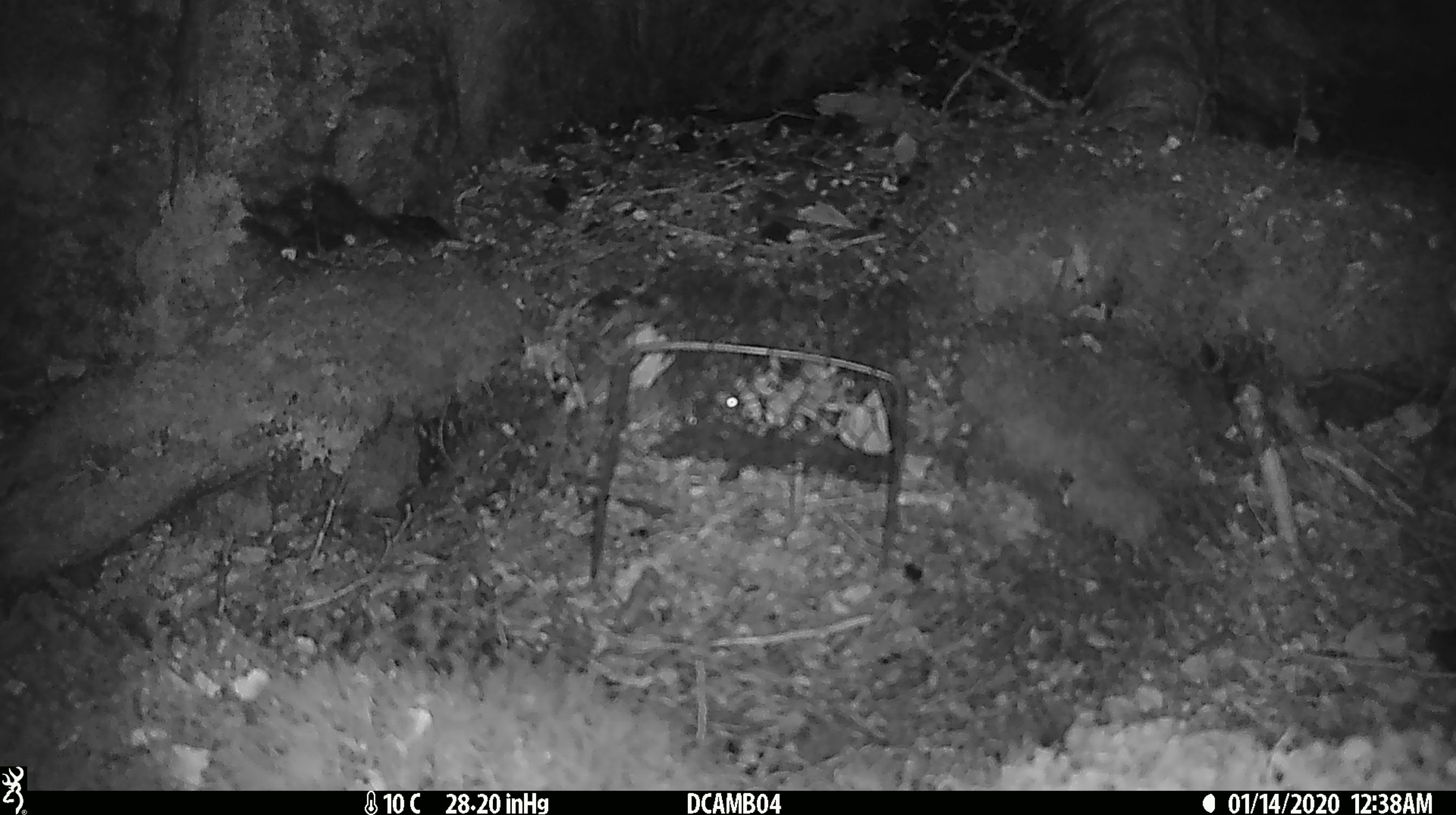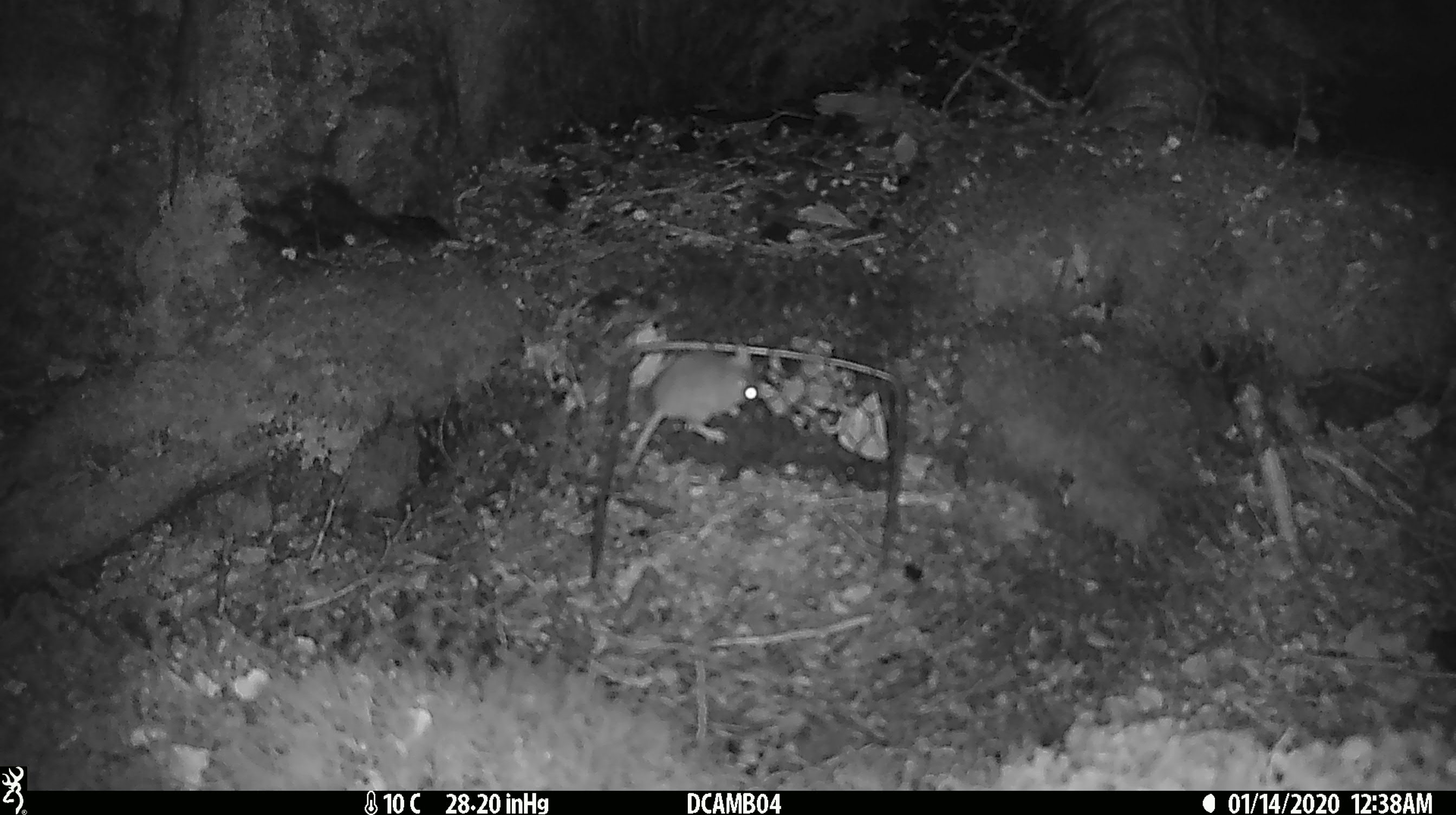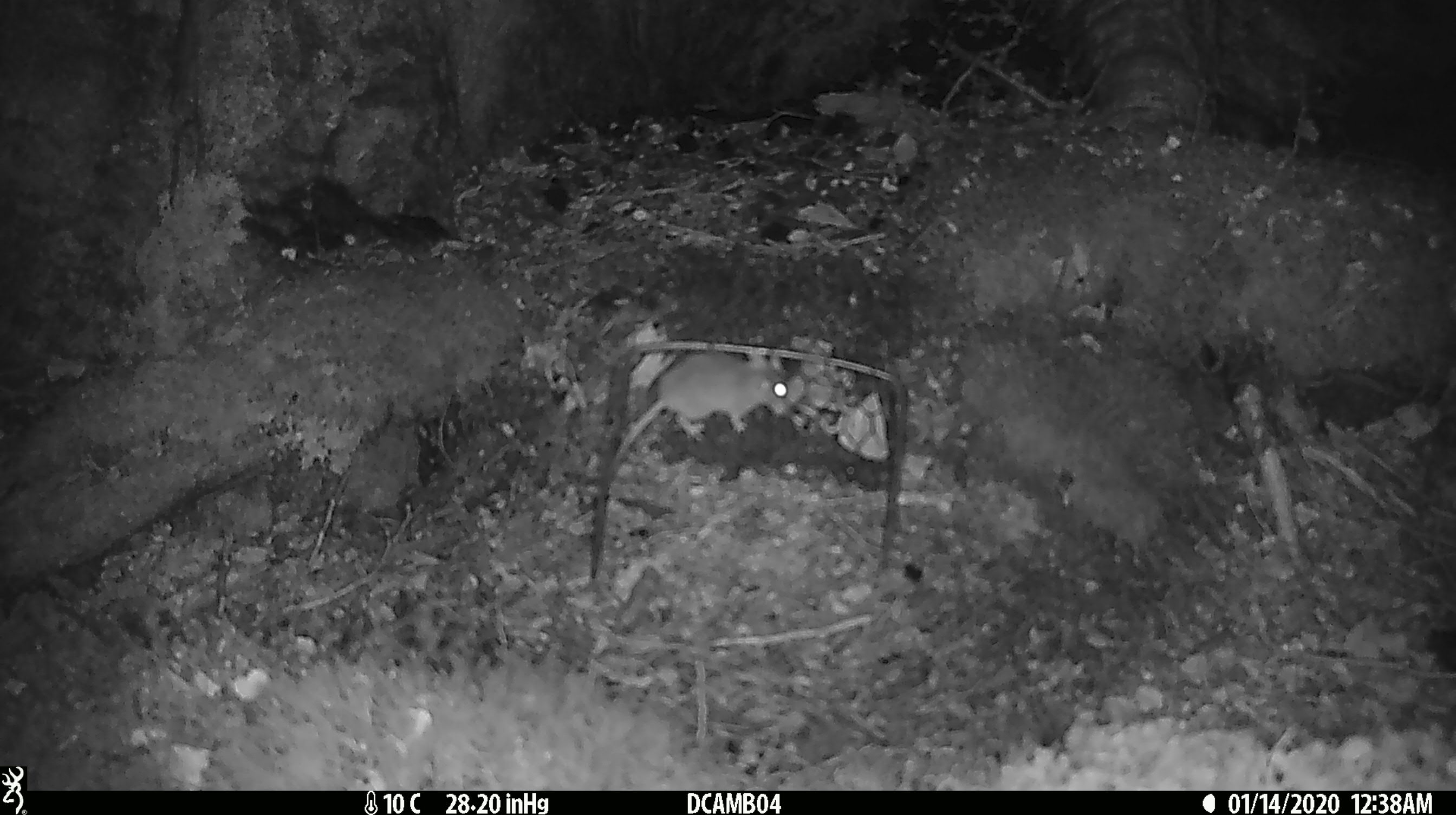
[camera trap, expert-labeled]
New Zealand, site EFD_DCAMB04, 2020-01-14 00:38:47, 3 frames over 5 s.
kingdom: Animalia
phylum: Chordata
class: Mammalia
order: Rodentia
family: Muridae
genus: Mus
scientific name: Mus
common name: mouse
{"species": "mouse (Mus)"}